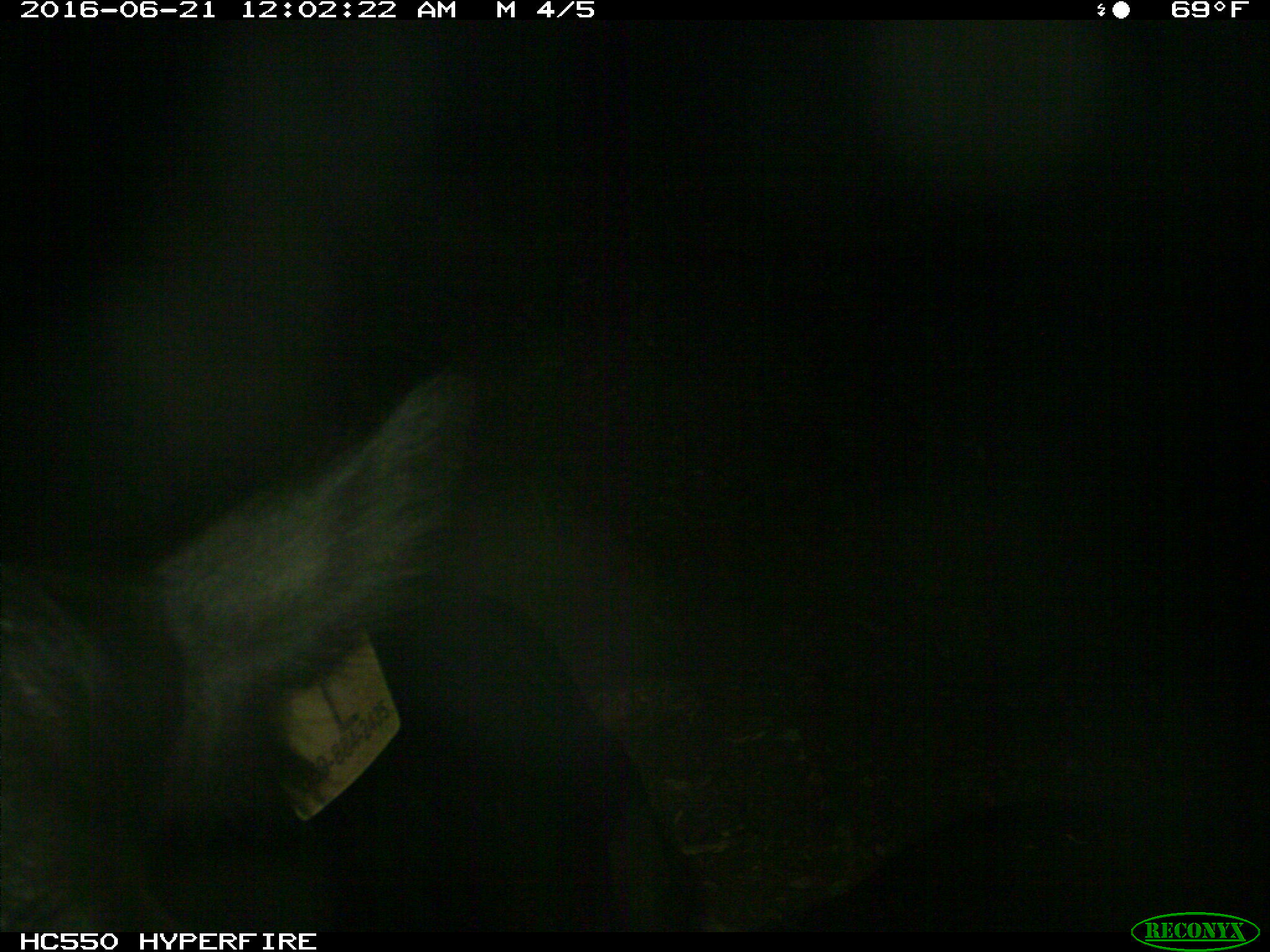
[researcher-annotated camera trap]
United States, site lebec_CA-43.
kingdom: Animalia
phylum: Chordata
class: Mammalia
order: Artiodactyla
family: Bovidae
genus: Bos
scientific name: Bos taurus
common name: domestic cow